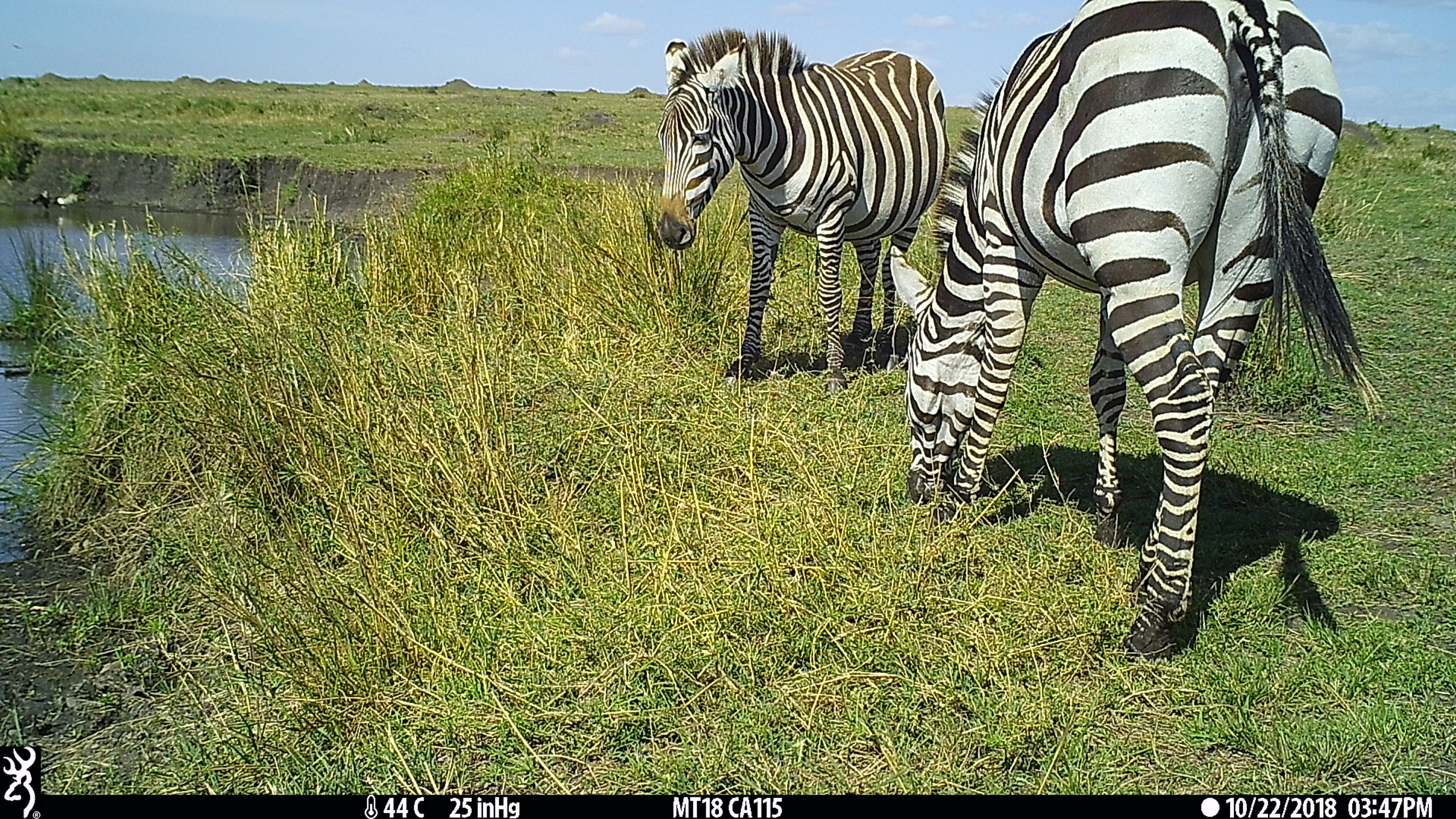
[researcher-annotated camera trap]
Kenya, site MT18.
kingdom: Animalia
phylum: Chordata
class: Mammalia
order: Perissodactyla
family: Equidae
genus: Equus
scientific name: Equus quagga burchellii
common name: burchell's zebra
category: zebra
Zebra (burchell's zebra) (Equus quagga burchellii).